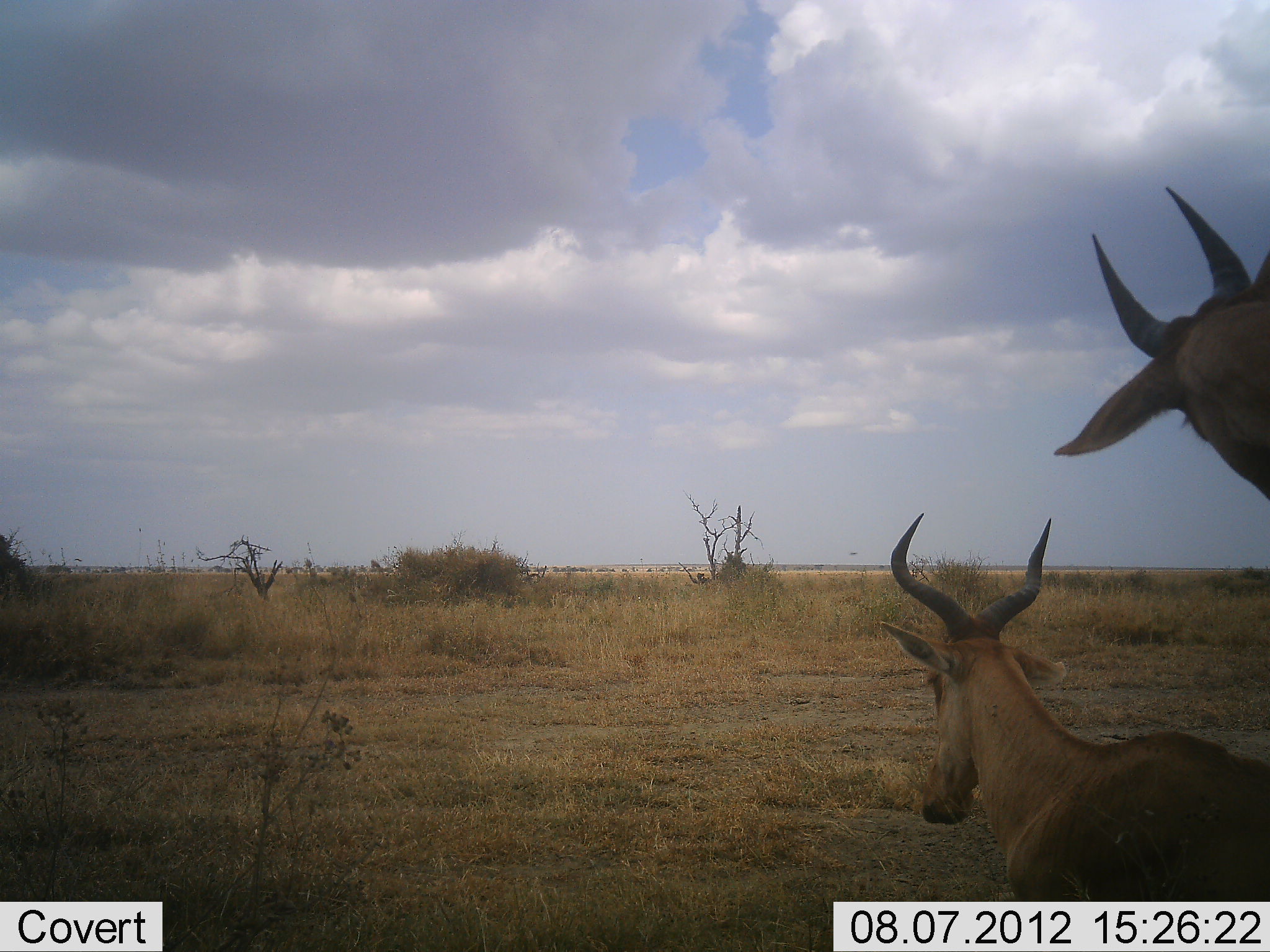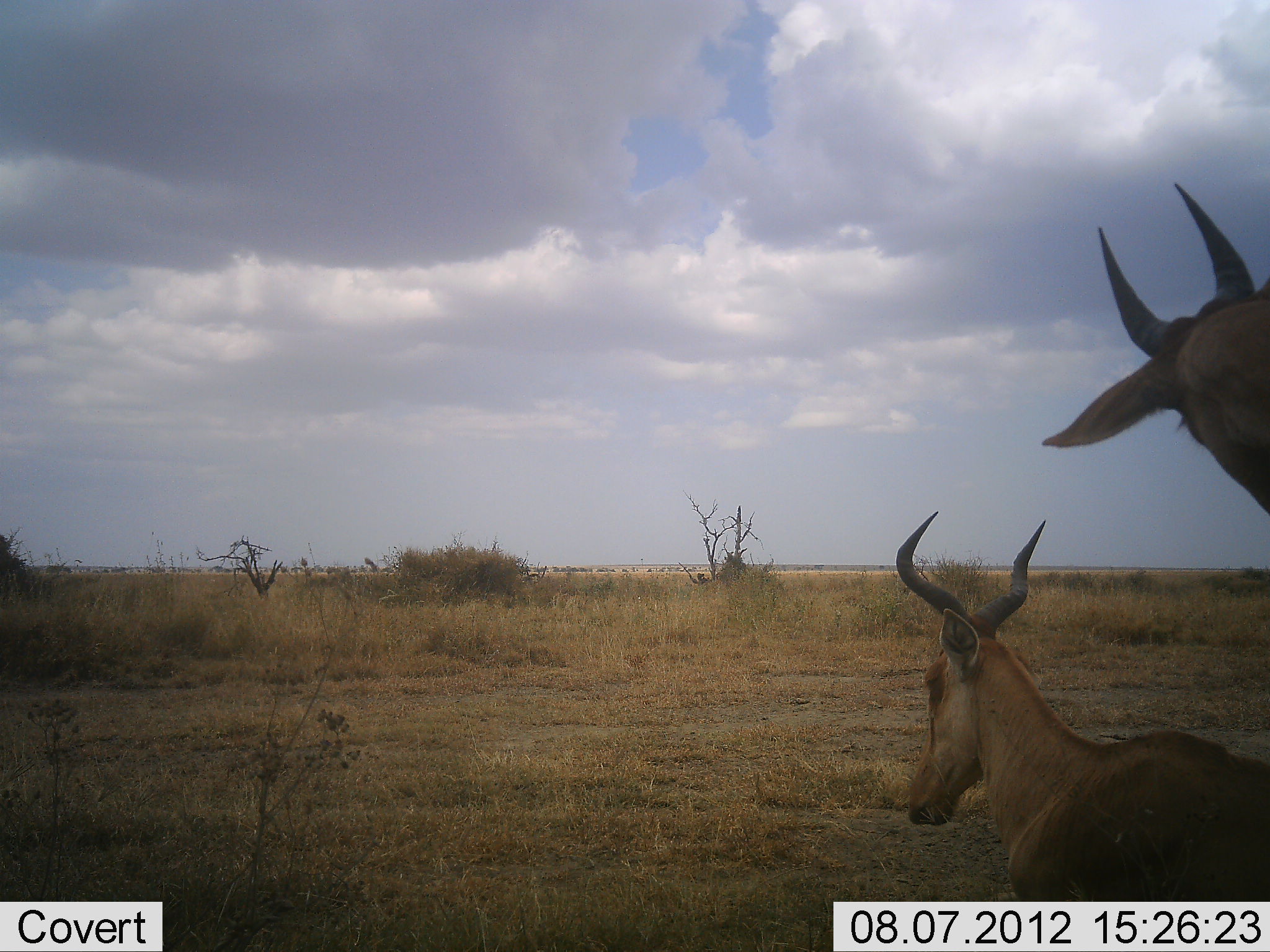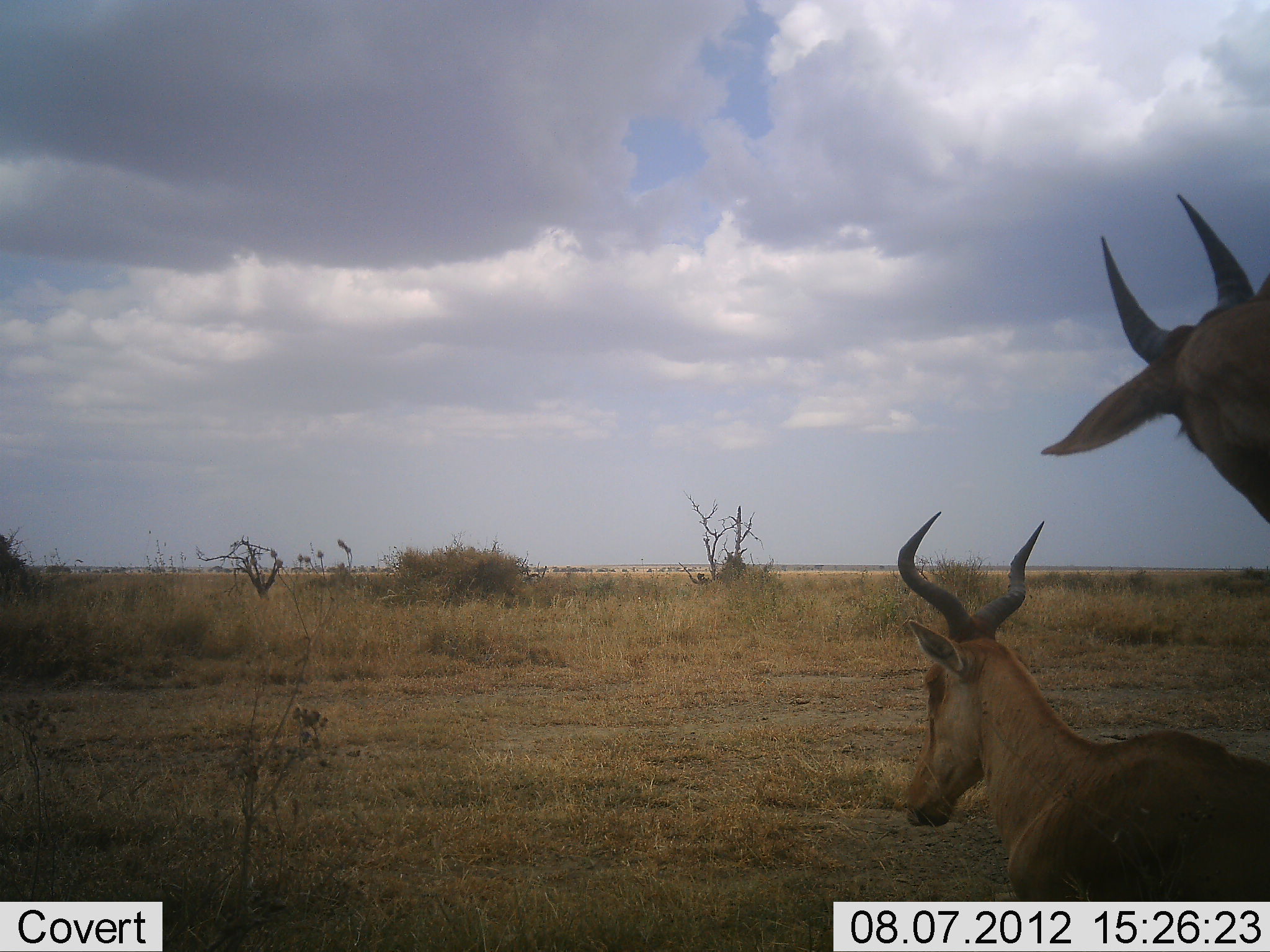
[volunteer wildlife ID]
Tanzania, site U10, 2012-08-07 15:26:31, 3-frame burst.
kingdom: Animalia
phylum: Chordata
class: Mammalia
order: Artiodactyla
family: Bovidae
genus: Alcelaphus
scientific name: Alcelaphus buselaphus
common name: hartebeest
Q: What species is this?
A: Hartebeest (Alcelaphus buselaphus).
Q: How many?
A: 2.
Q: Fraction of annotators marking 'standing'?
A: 80%.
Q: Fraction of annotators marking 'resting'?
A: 90%.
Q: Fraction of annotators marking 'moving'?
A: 0%.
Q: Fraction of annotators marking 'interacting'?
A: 0%.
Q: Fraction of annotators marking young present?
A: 0%.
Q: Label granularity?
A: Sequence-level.